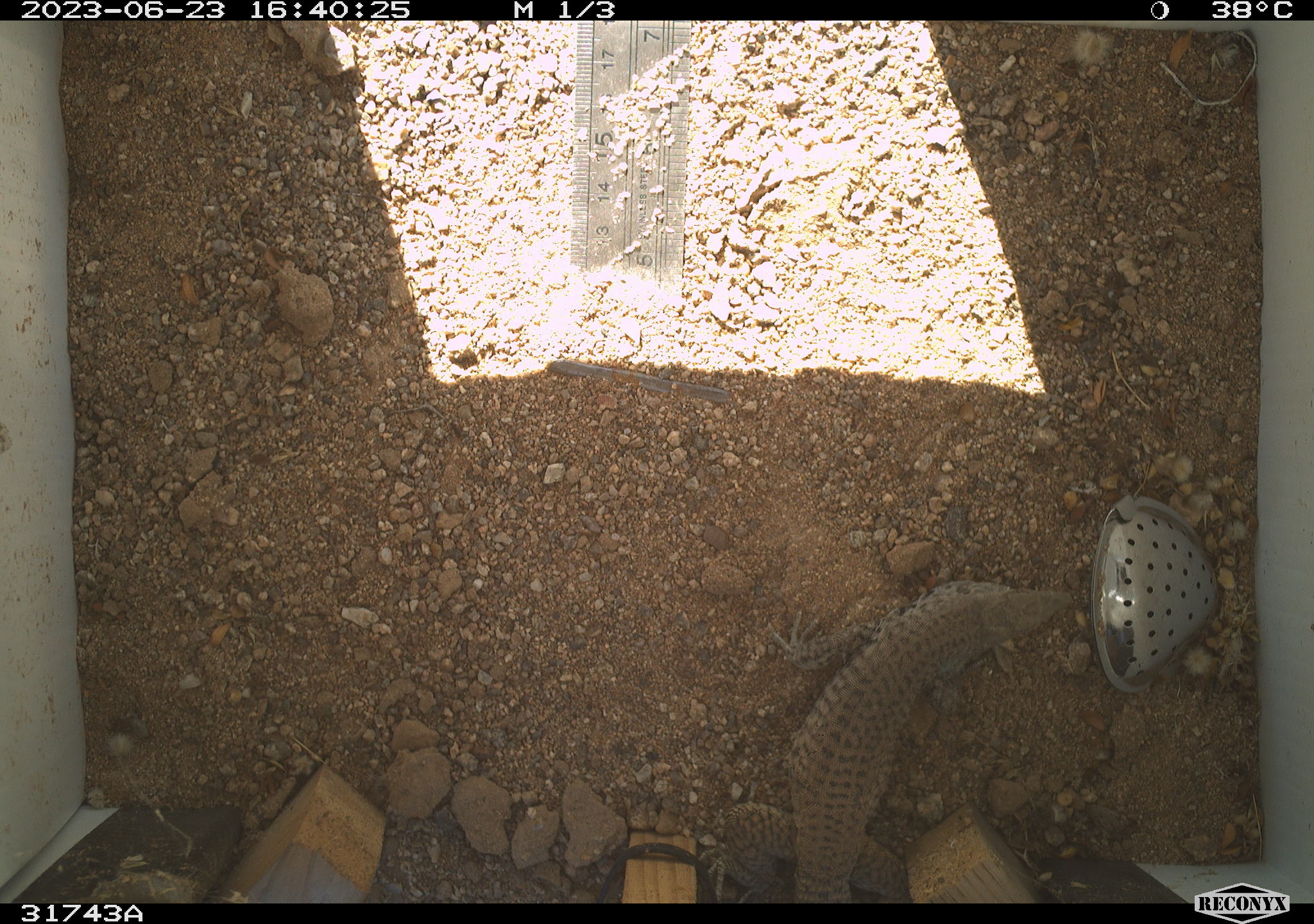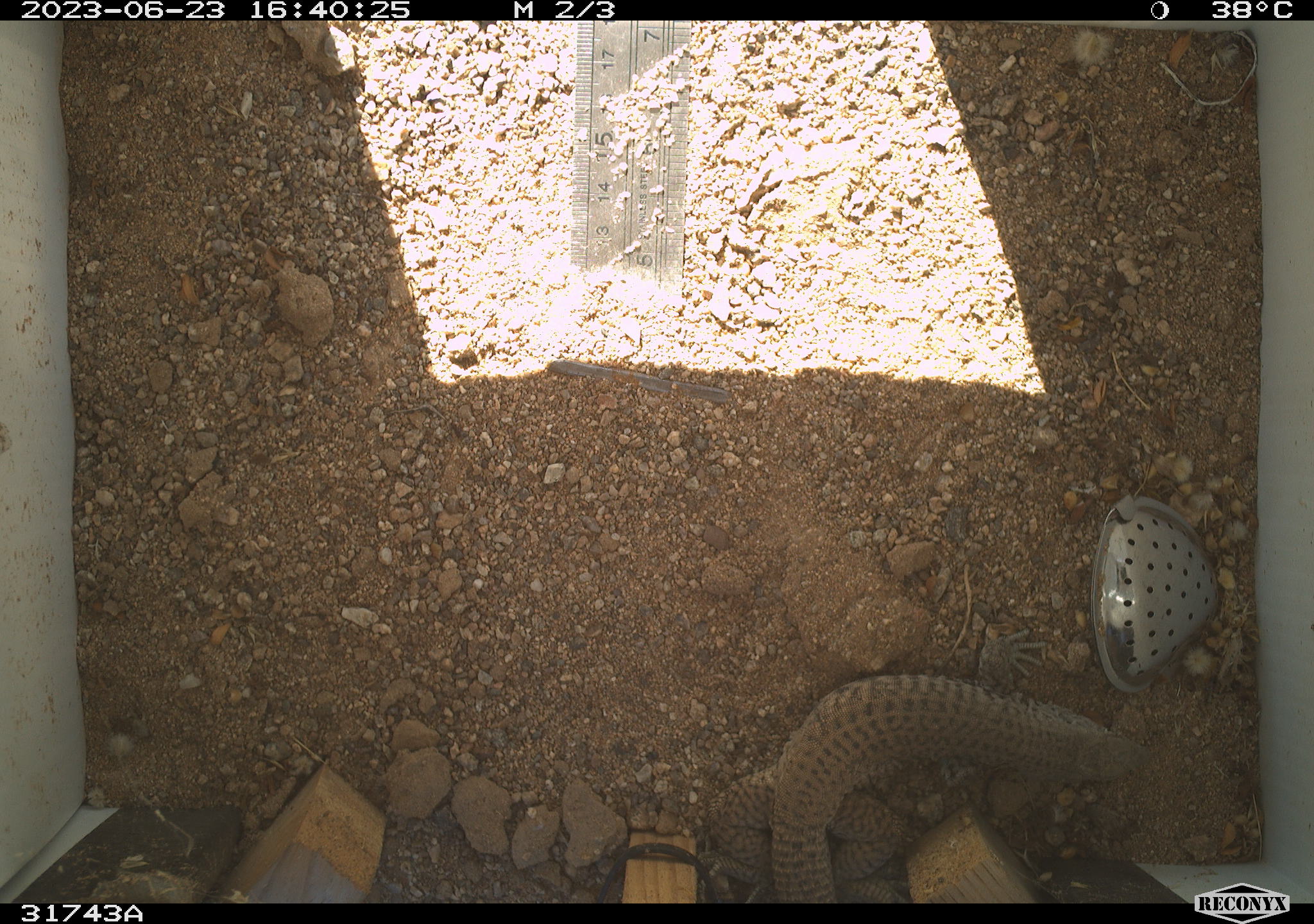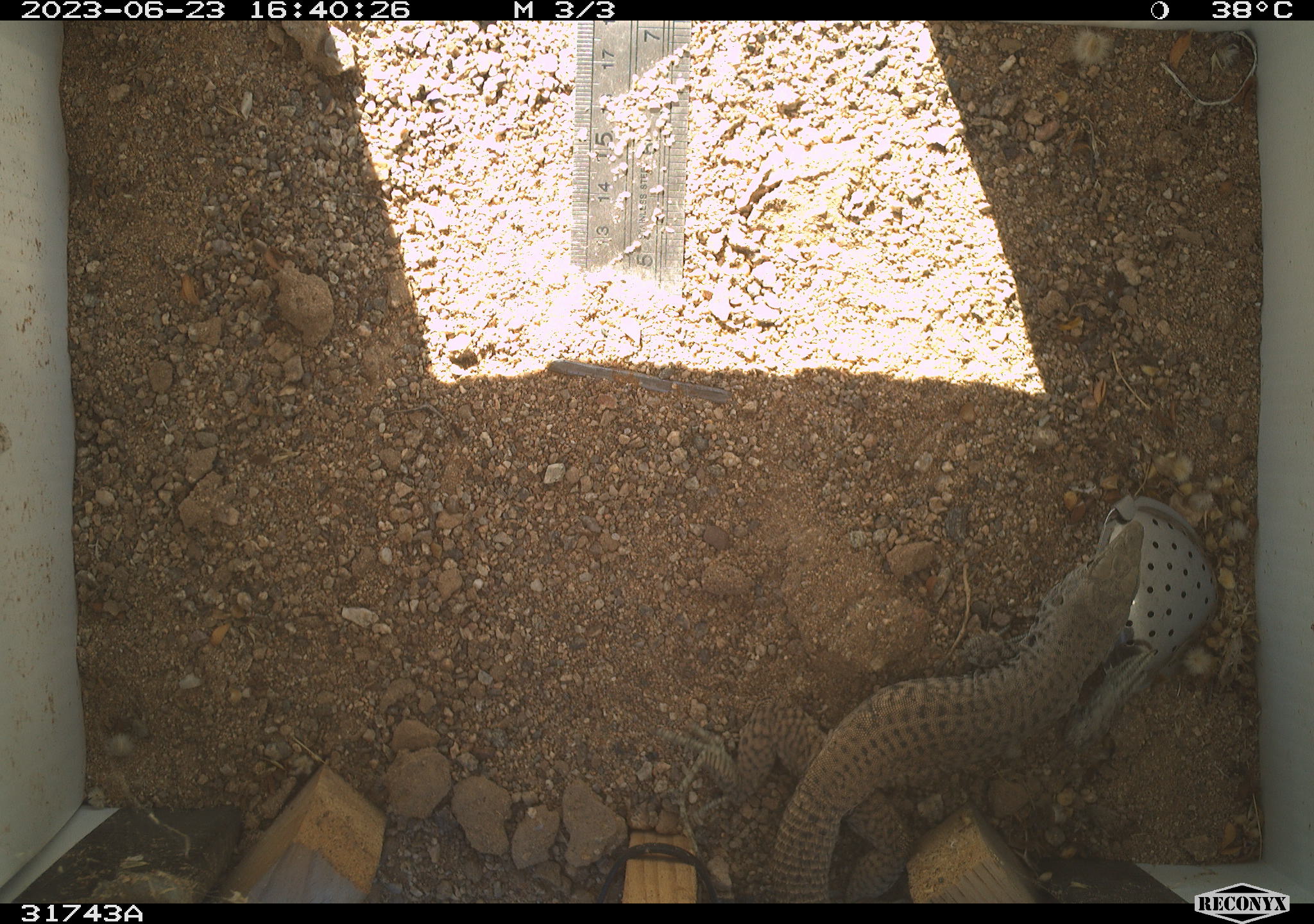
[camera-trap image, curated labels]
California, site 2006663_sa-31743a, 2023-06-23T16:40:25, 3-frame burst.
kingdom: Animalia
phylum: Chordata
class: Reptilia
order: Squamata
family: Teiidae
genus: Aspidoscelis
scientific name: Aspidoscelis tigris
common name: western whiptail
Western whiptail (Aspidoscelis tigris).